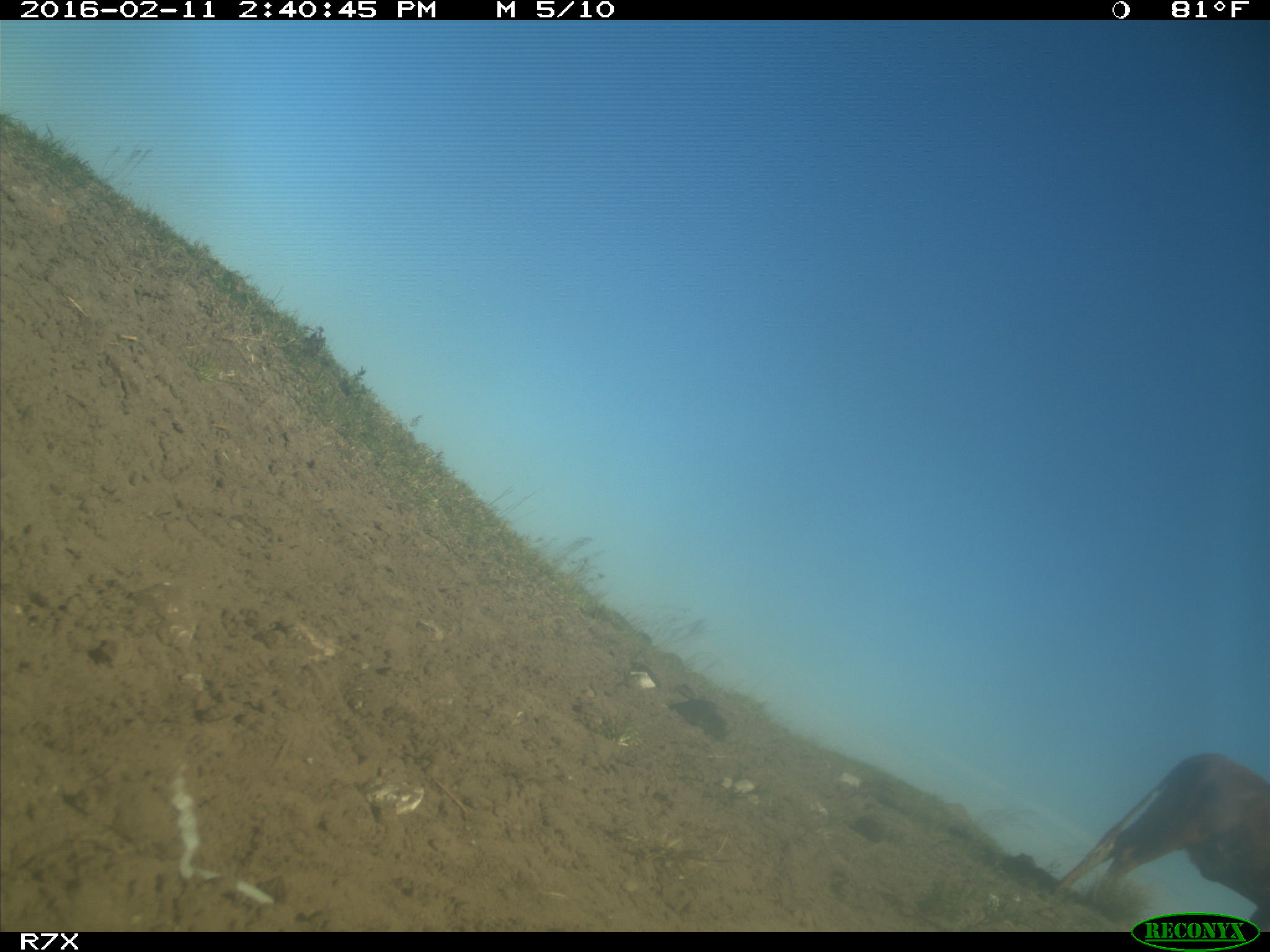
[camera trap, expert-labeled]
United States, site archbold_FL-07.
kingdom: Animalia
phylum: Chordata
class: Mammalia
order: Artiodactyla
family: Bovidae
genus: Bos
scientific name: Bos taurus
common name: domestic cow